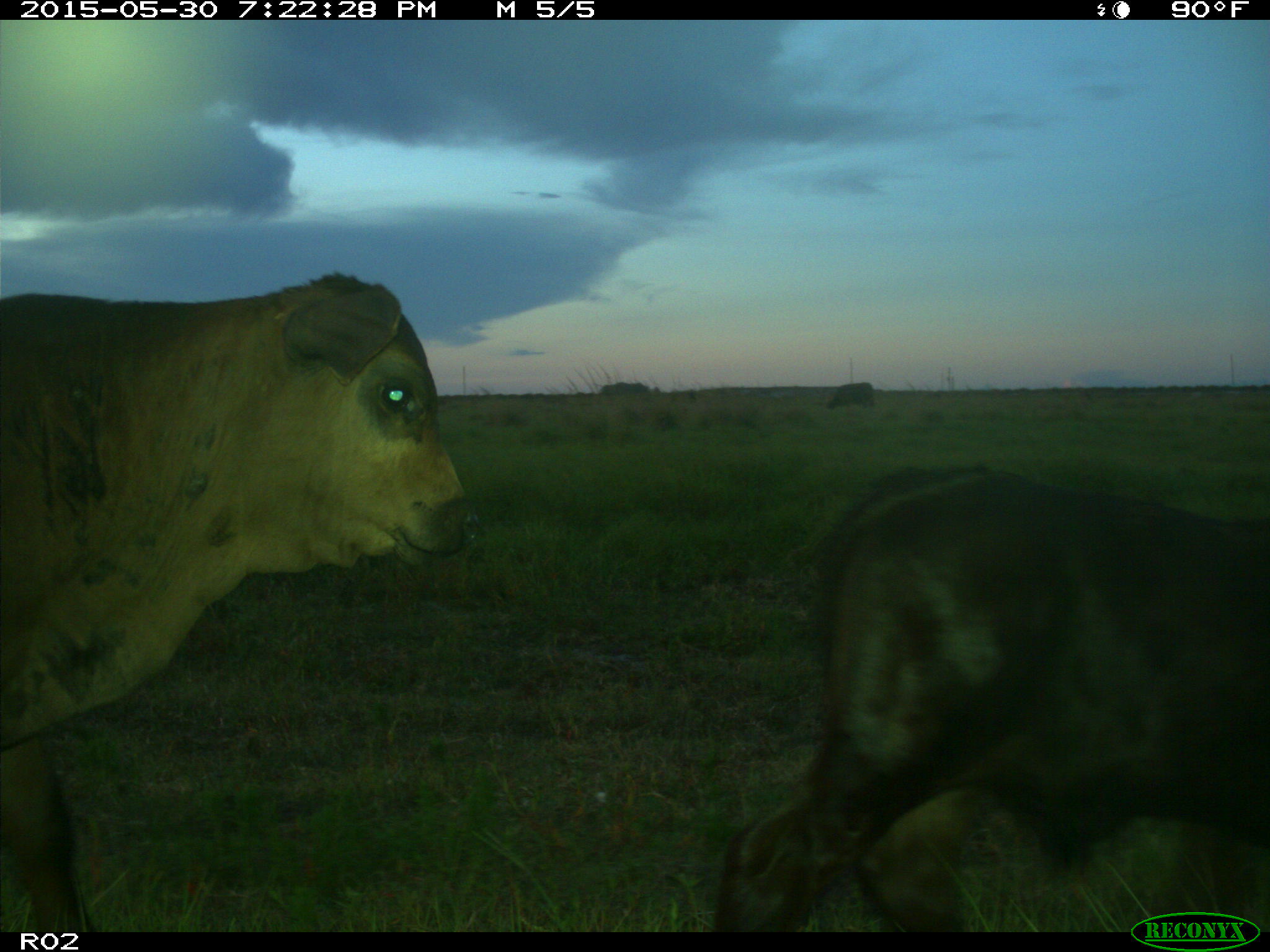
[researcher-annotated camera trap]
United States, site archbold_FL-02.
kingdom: Animalia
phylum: Chordata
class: Mammalia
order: Artiodactyla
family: Bovidae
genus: Bos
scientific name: Bos taurus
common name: domestic cow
Bos taurus (domestic cow).